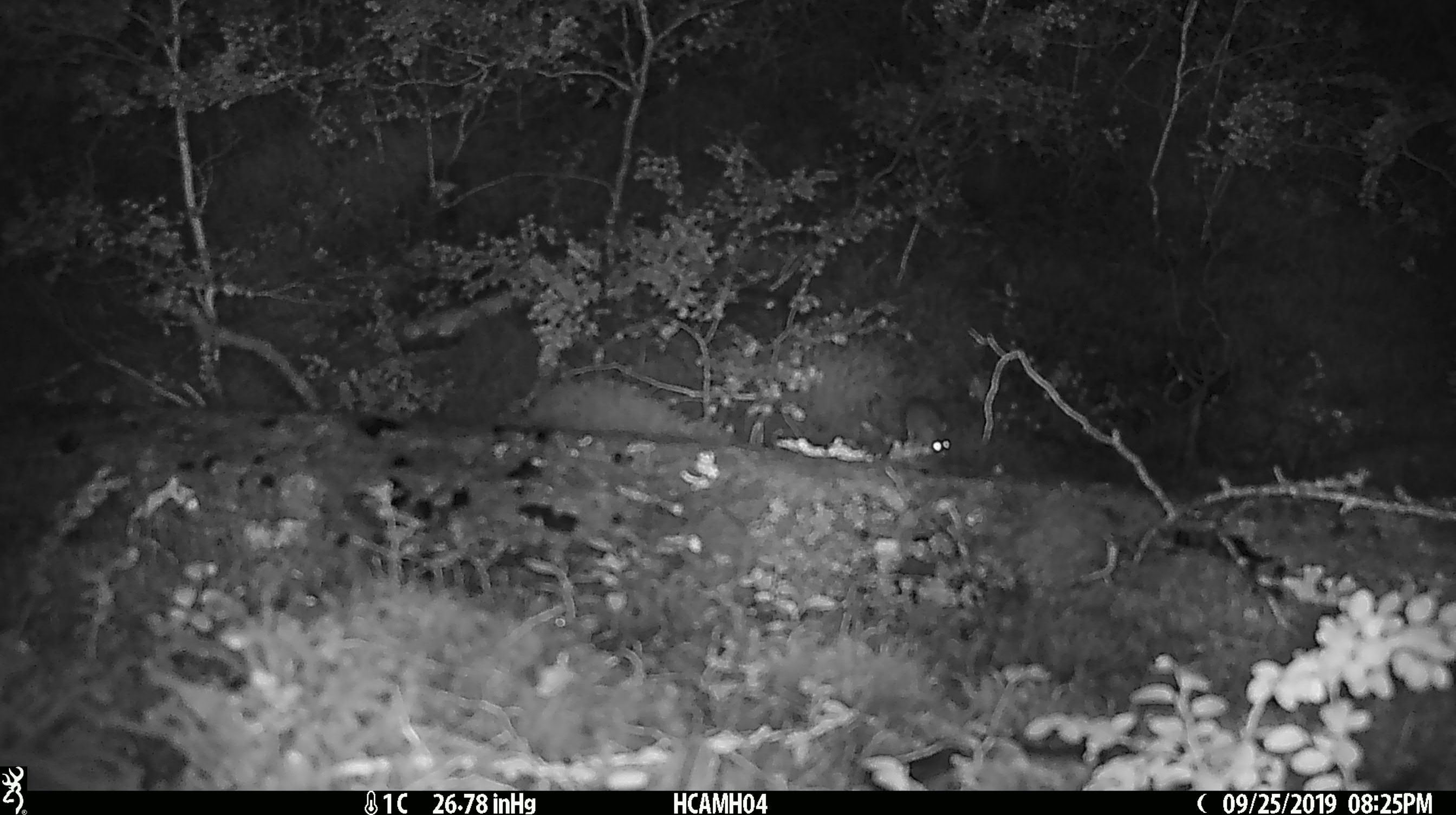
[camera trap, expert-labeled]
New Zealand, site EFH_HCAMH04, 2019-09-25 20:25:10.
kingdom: Animalia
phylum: Chordata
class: Mammalia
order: Rodentia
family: Muridae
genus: Mus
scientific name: Mus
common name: mouse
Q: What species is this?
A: Mouse (Mus).